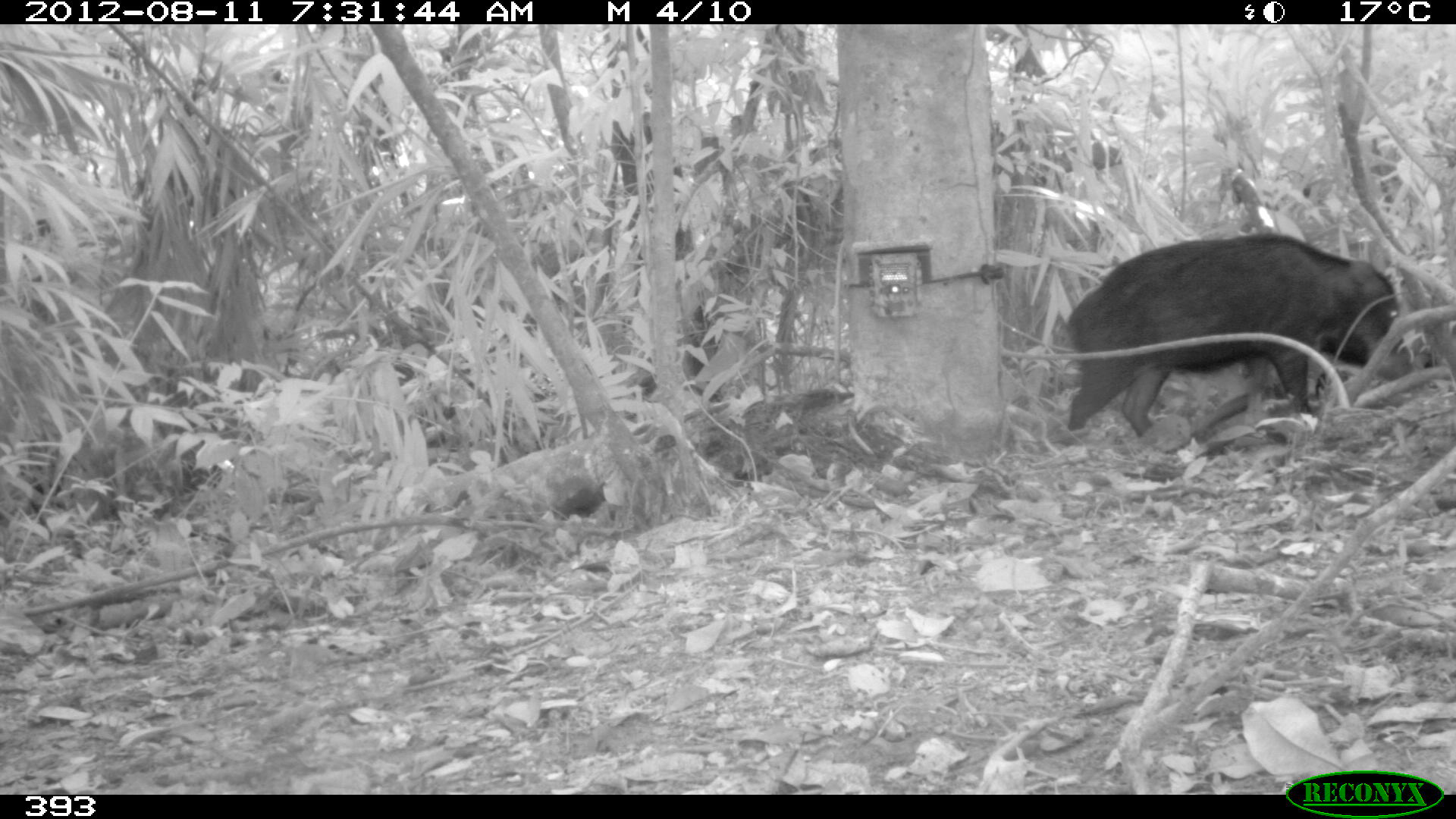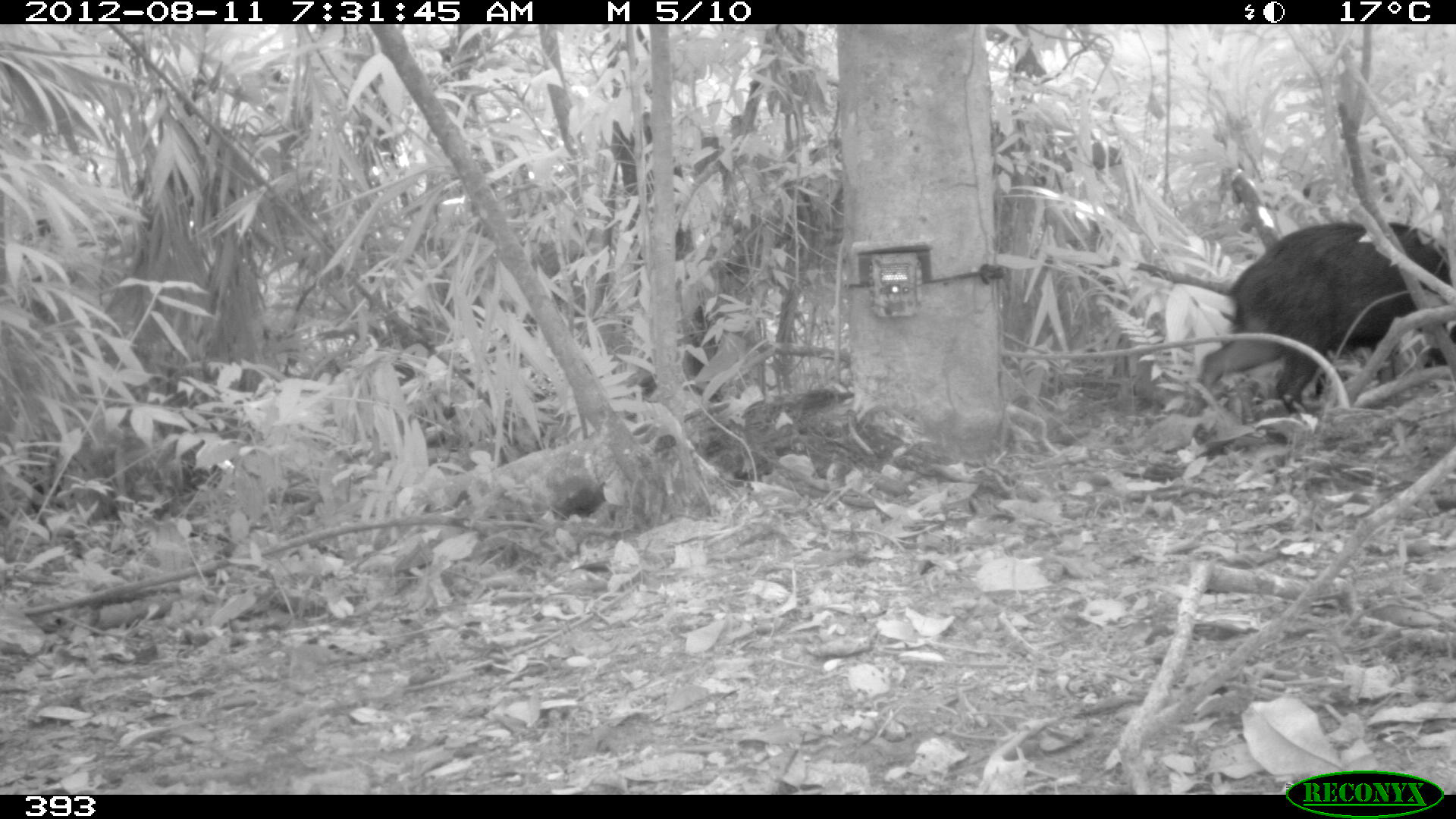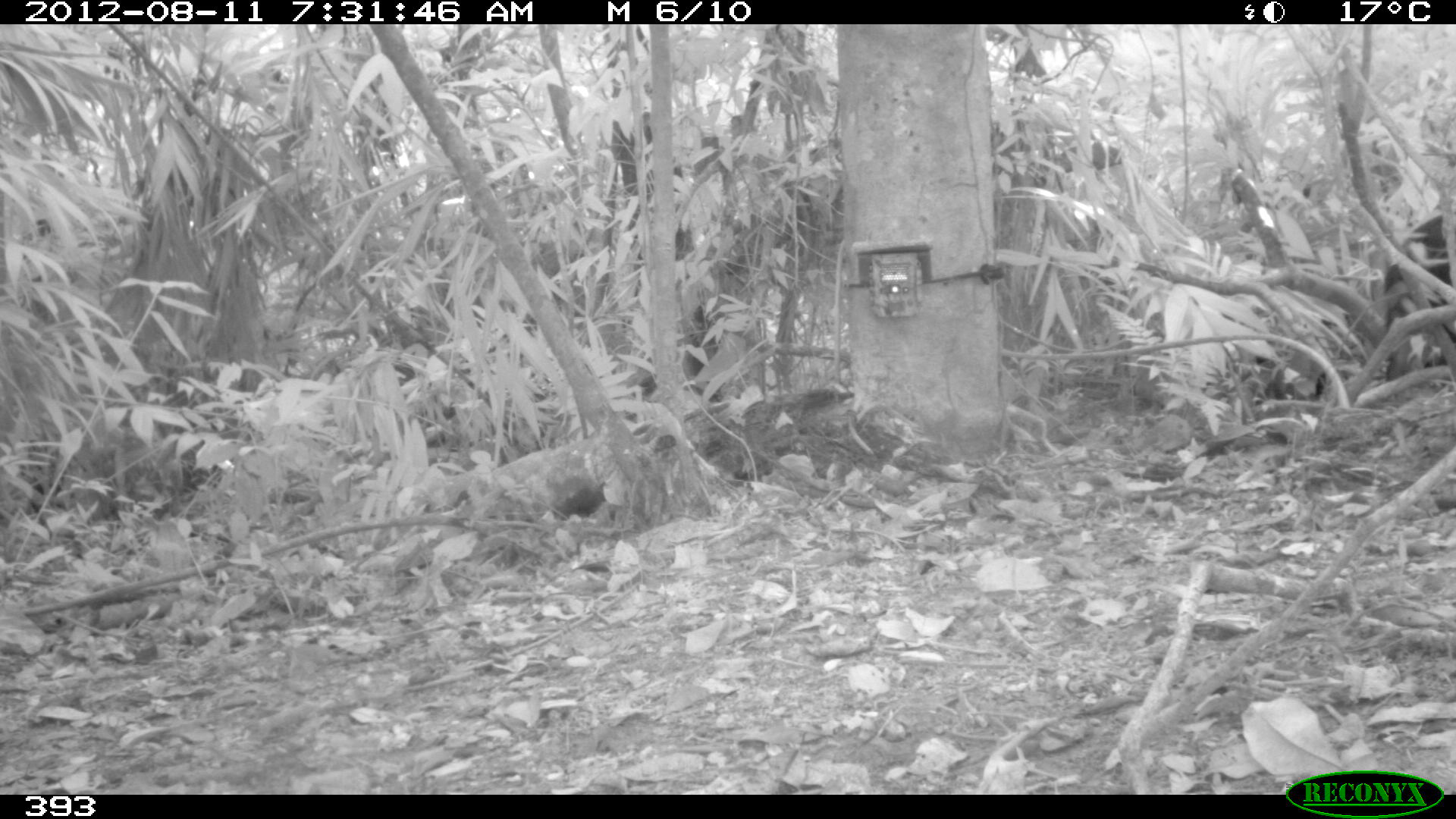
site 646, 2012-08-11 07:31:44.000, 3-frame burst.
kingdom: Animalia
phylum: Chordata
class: Mammalia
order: Artiodactyla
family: Tayassuidae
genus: Tayassu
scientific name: Tayassu pecari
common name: white-lipped peccary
Tayassu pecari (white-lipped peccary).